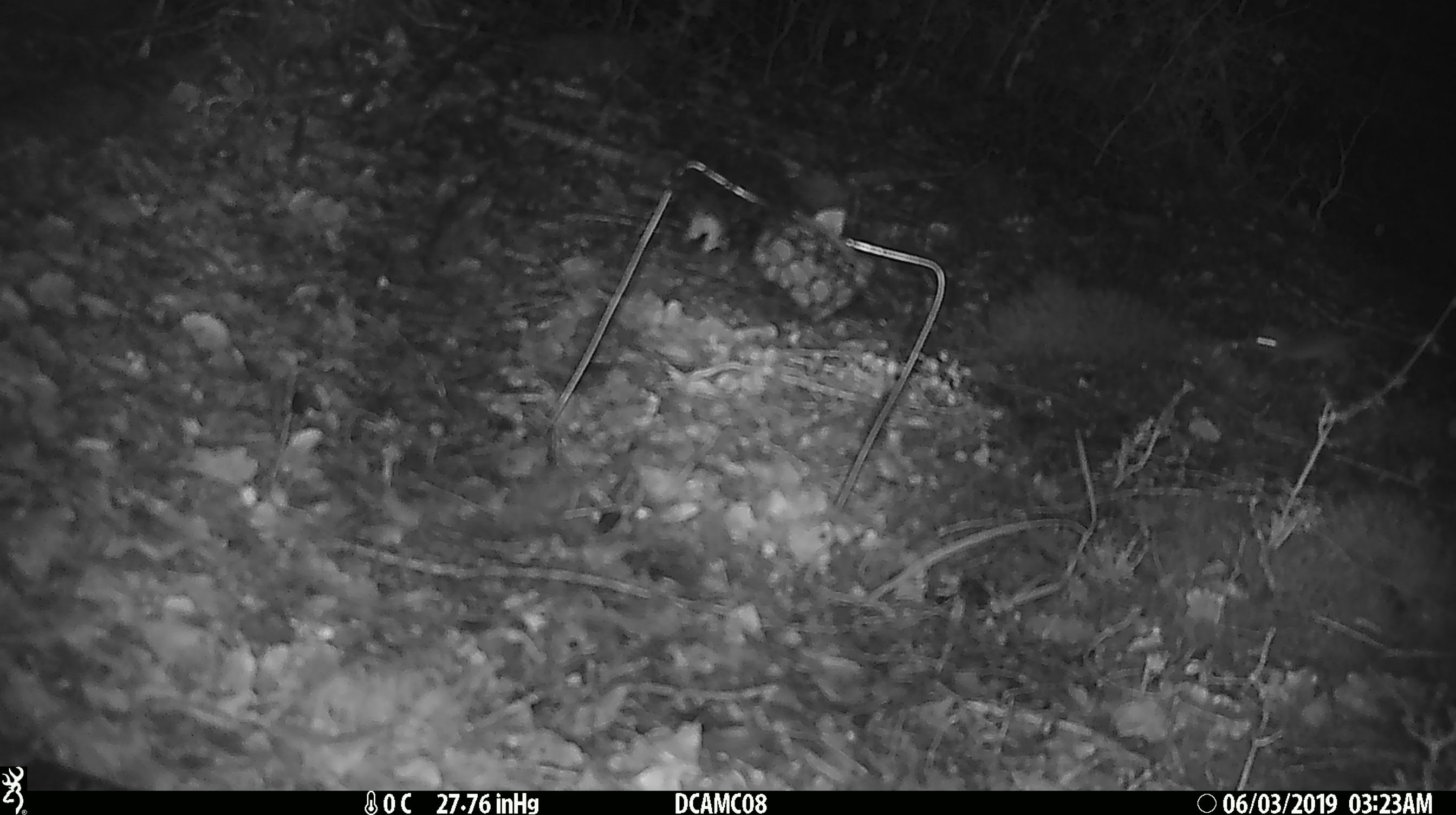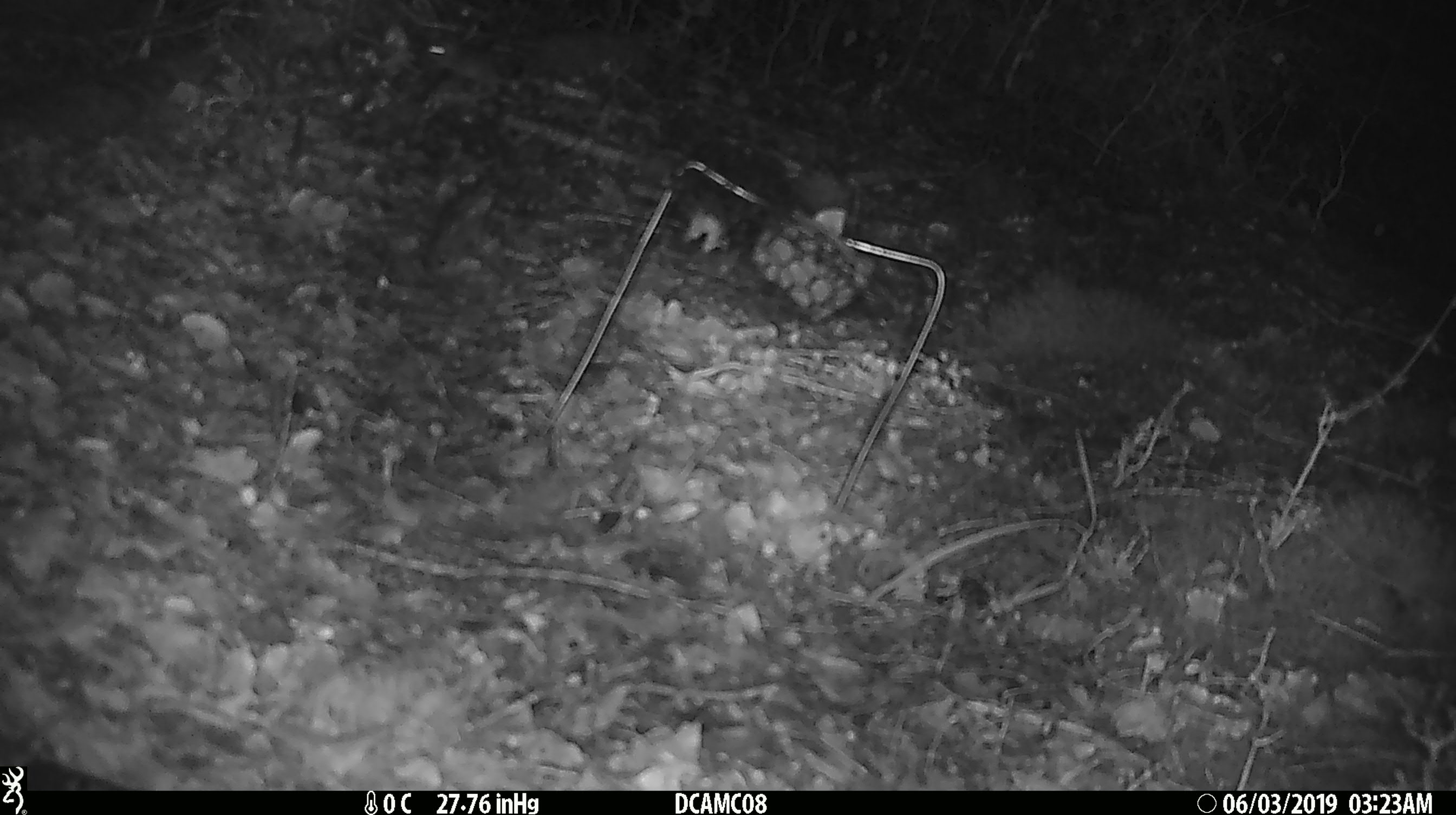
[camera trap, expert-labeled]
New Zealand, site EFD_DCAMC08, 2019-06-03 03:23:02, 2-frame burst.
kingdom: Animalia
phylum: Chordata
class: Mammalia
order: Rodentia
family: Muridae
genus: Mus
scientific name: Mus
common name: mouse